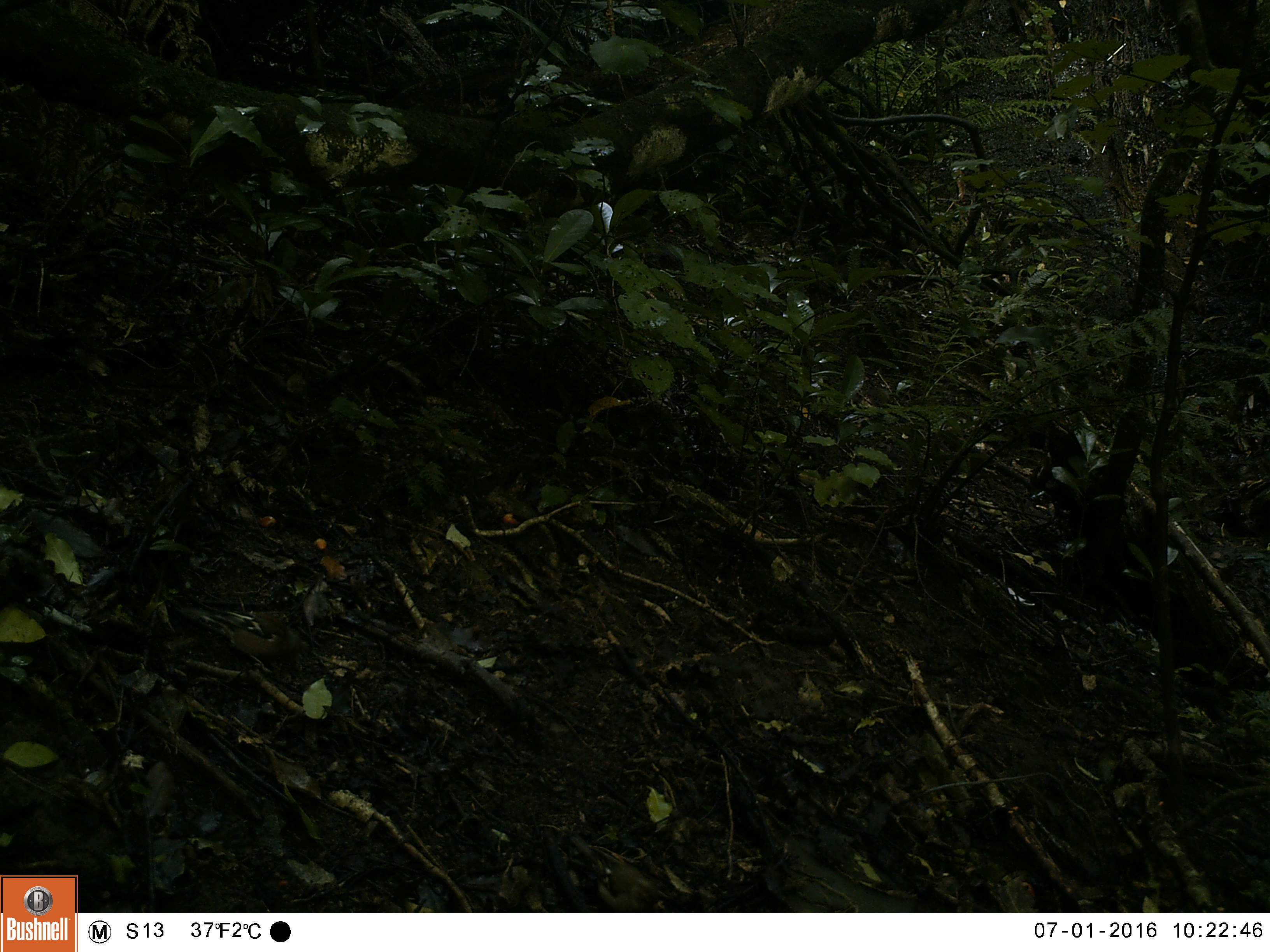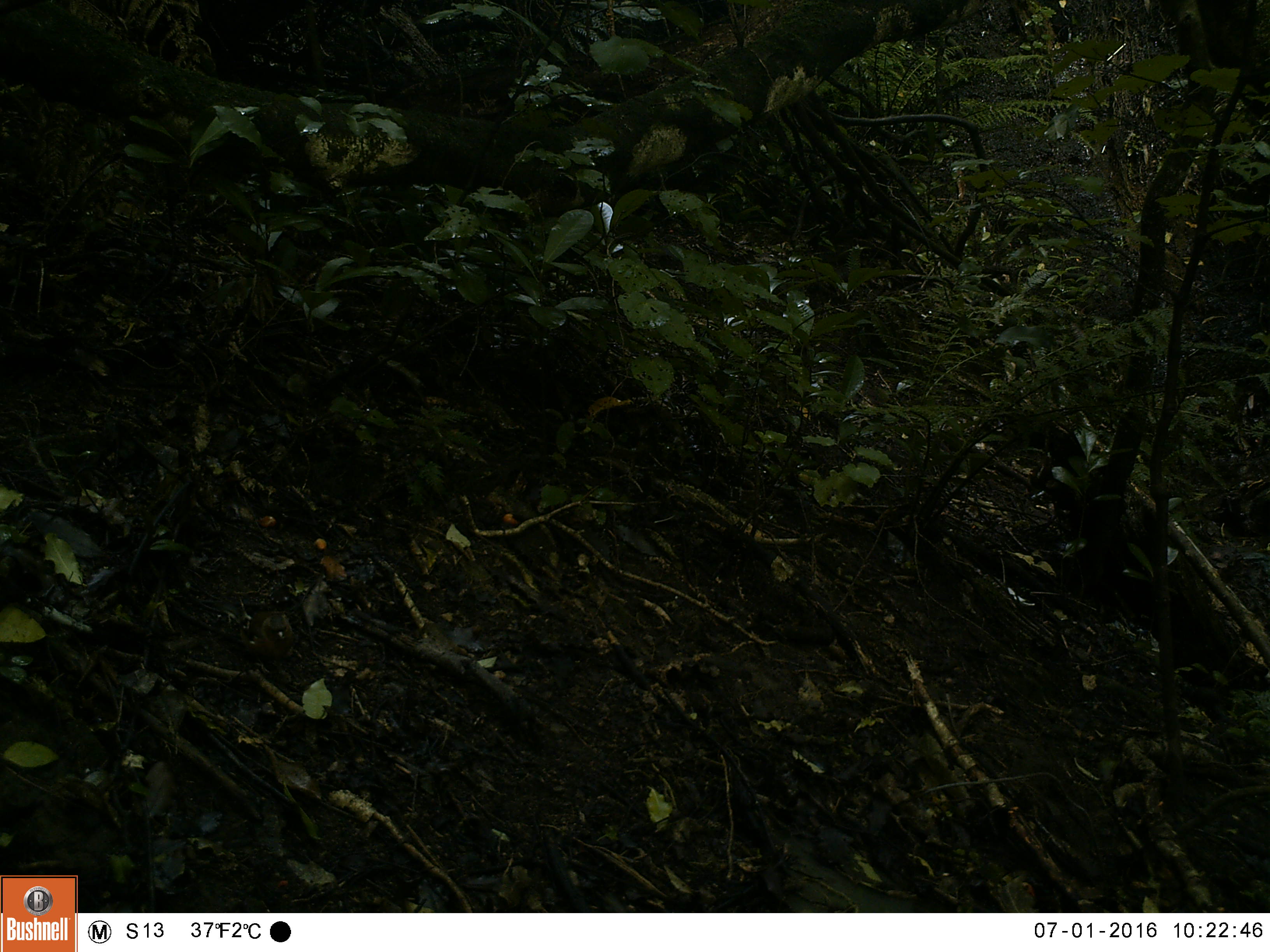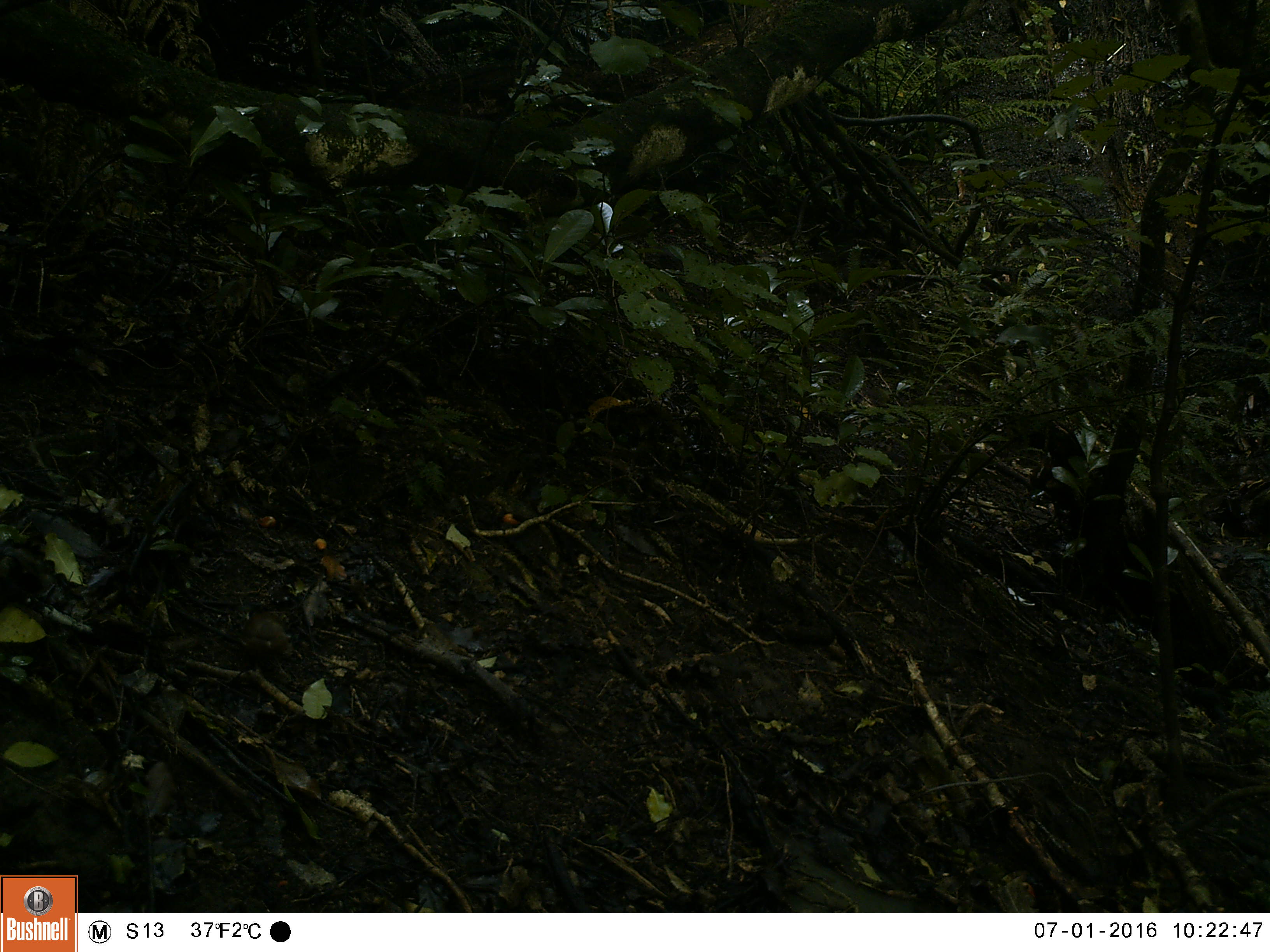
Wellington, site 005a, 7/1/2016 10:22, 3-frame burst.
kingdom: Animalia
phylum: Chordata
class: Aves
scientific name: Aves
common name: bird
Bird (Aves).